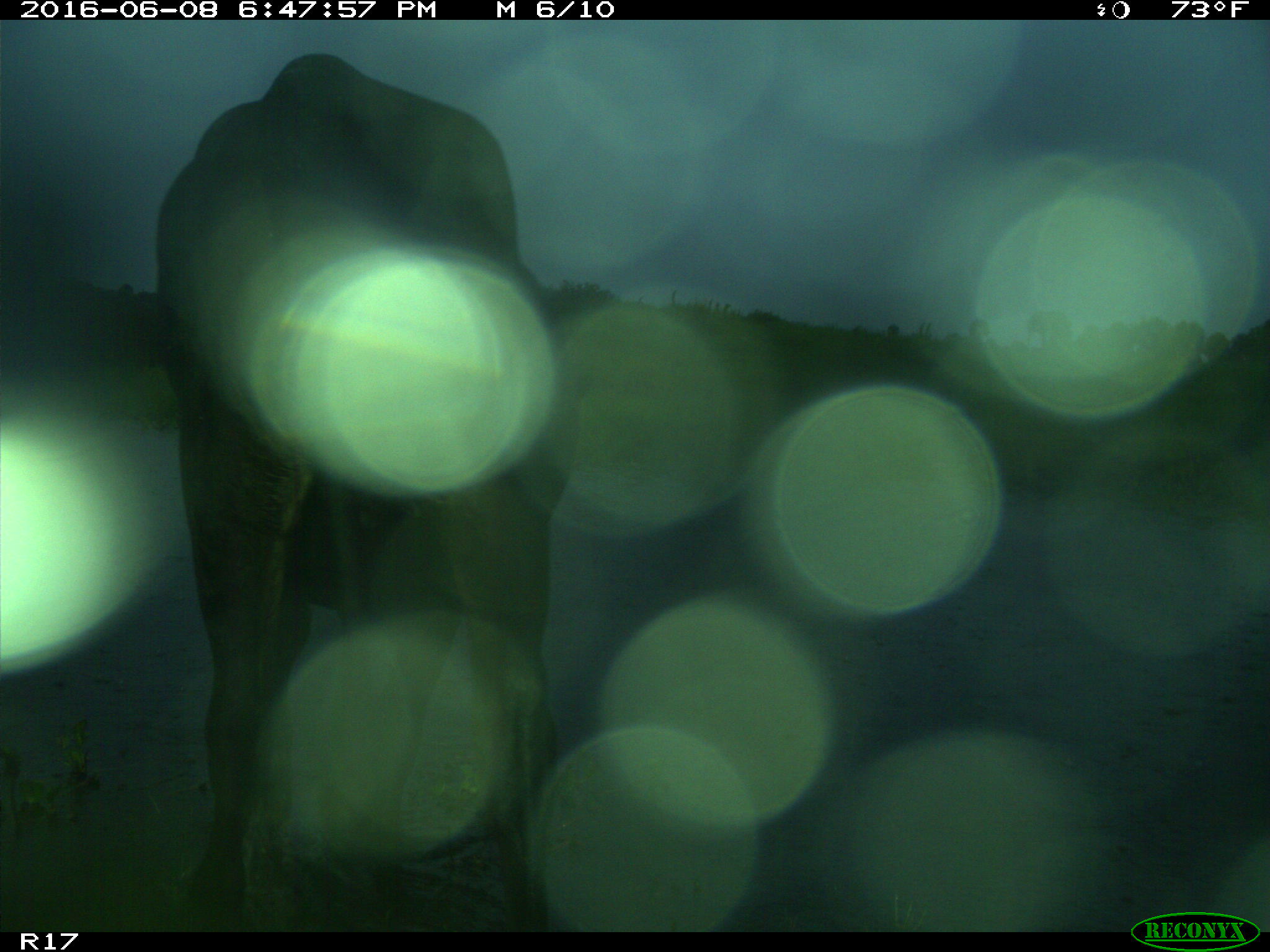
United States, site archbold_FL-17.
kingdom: Animalia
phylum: Chordata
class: Mammalia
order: Artiodactyla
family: Bovidae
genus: Bos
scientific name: Bos taurus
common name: domestic cow